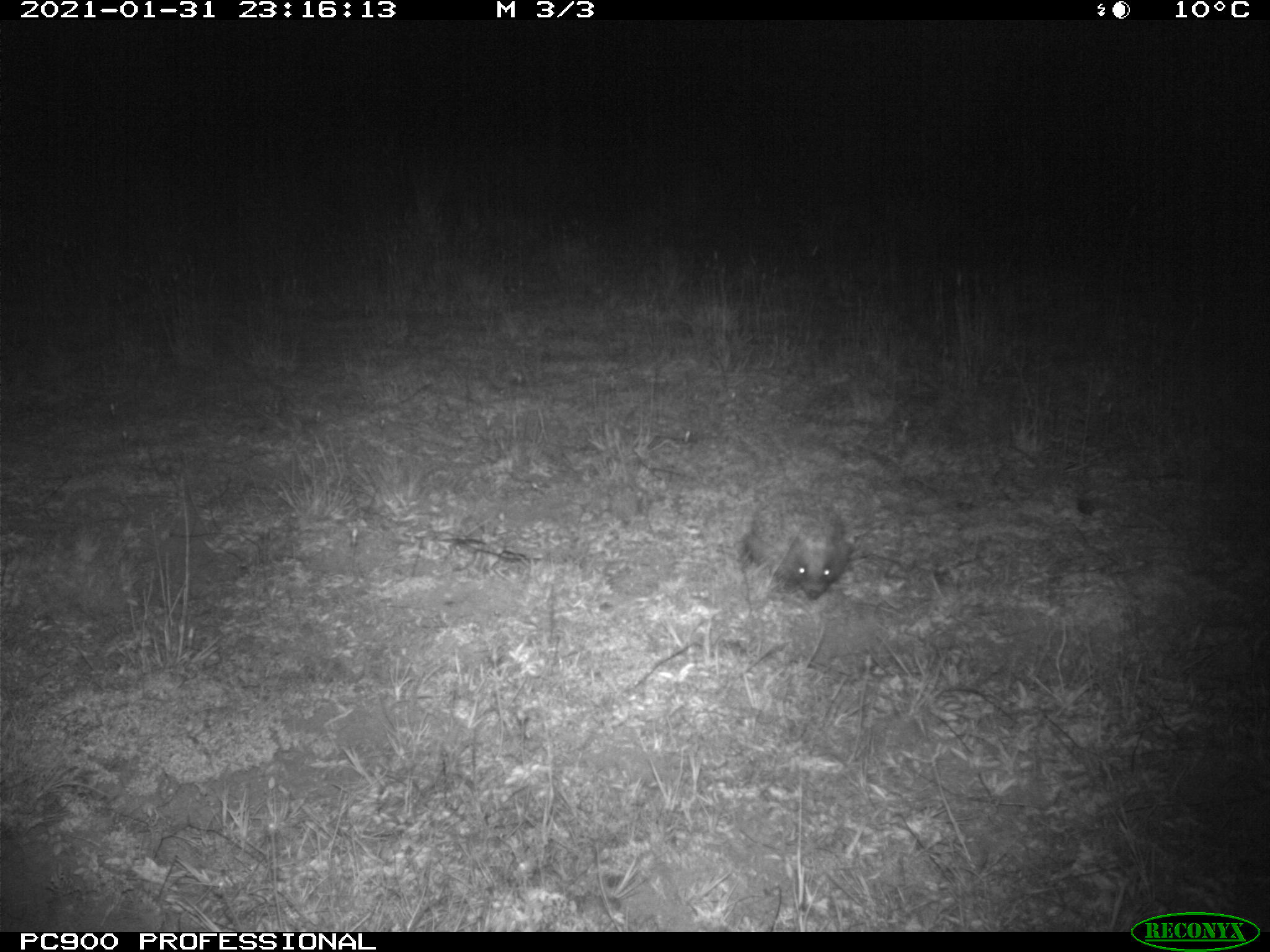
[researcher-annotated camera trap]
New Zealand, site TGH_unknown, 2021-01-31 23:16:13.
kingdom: Animalia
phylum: Chordata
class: Mammalia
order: Eulipotyphla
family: Erinaceidae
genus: Erinaceus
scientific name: Erinaceus europaeus europaeus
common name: european hedgehog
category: hedgehog